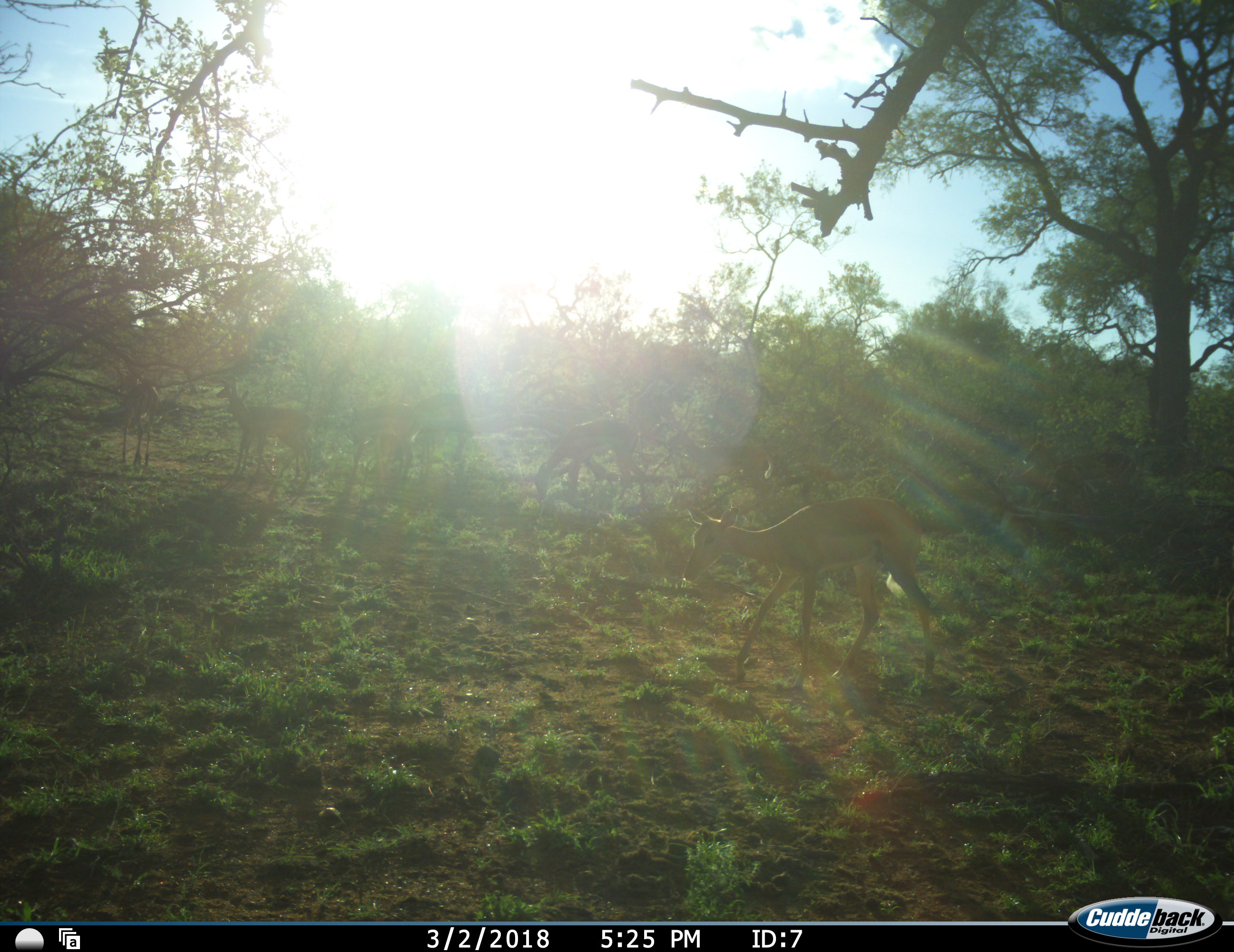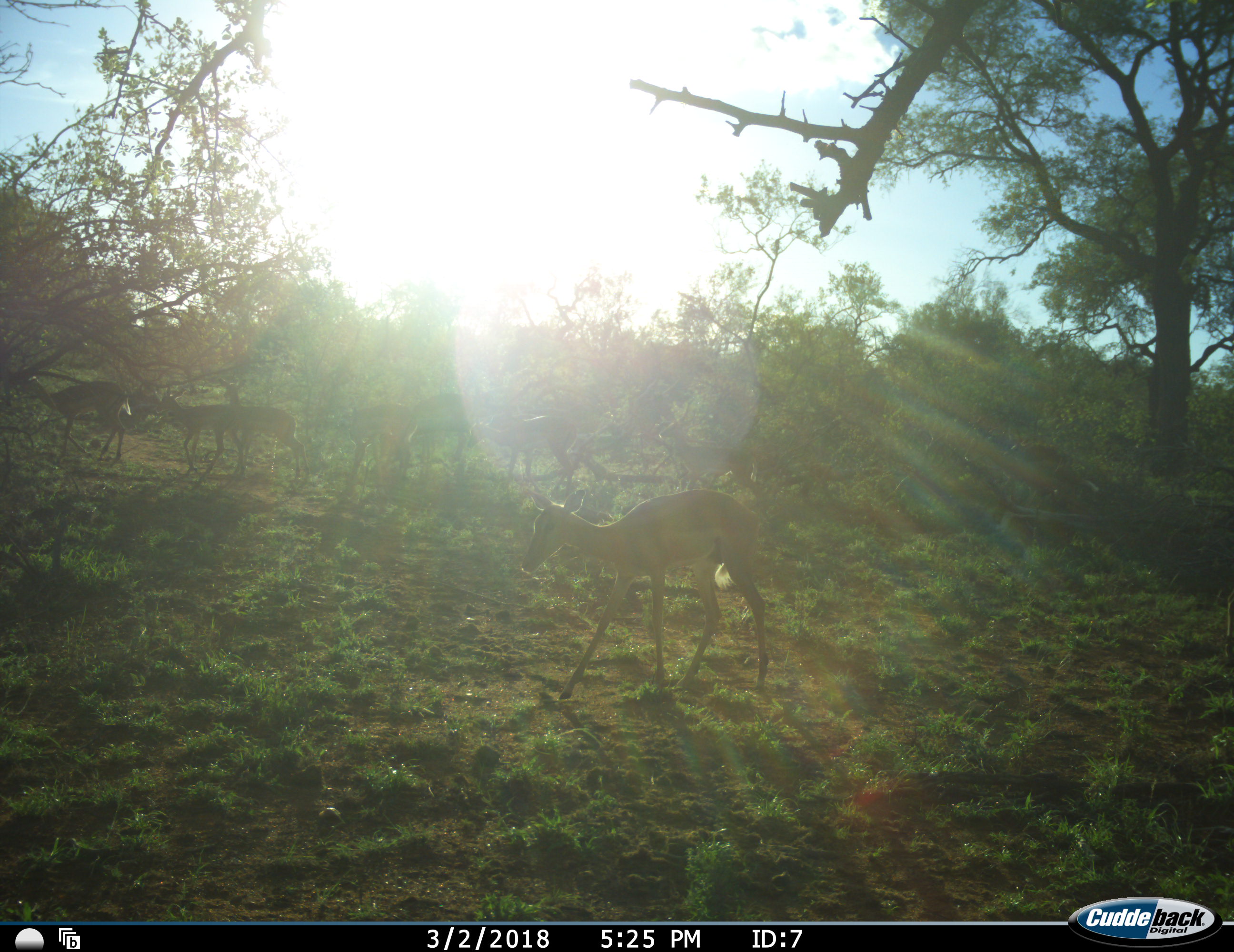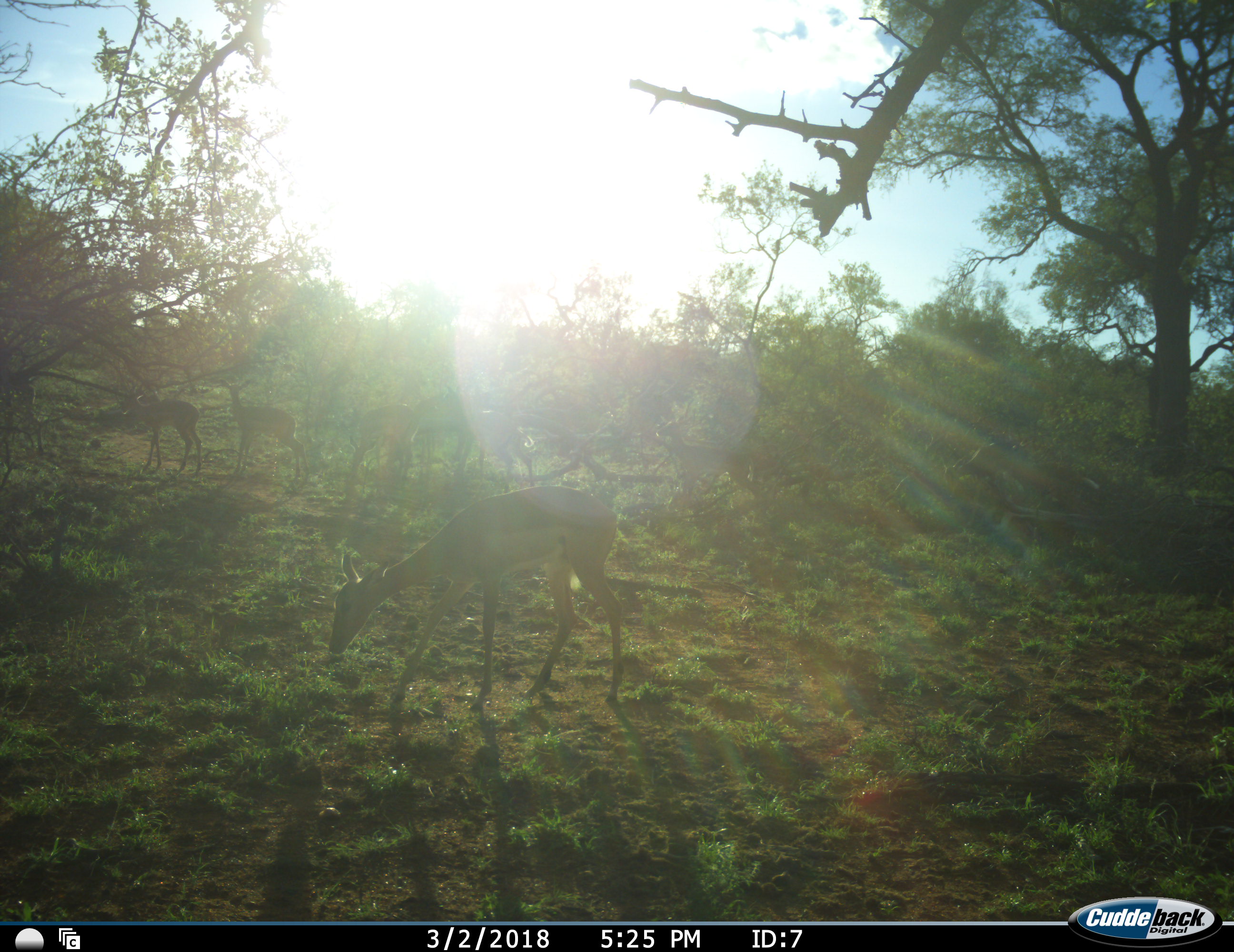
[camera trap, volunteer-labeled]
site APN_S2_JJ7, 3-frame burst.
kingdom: Animalia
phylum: Chordata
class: Mammalia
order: Artiodactyla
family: Bovidae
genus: Aepyceros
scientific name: Aepyceros melampus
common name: impala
Impala (Aepyceros melampus), count 8. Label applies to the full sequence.